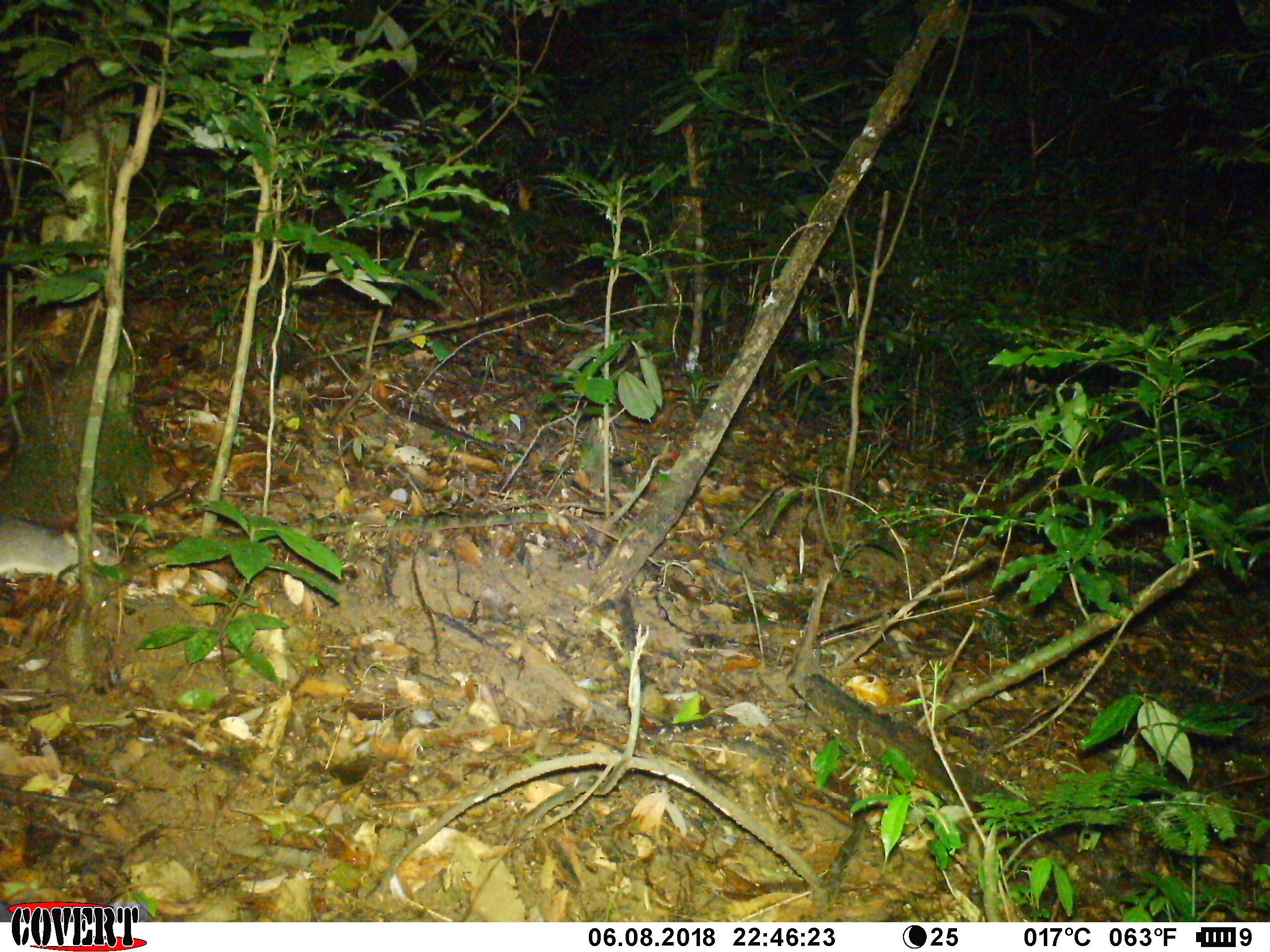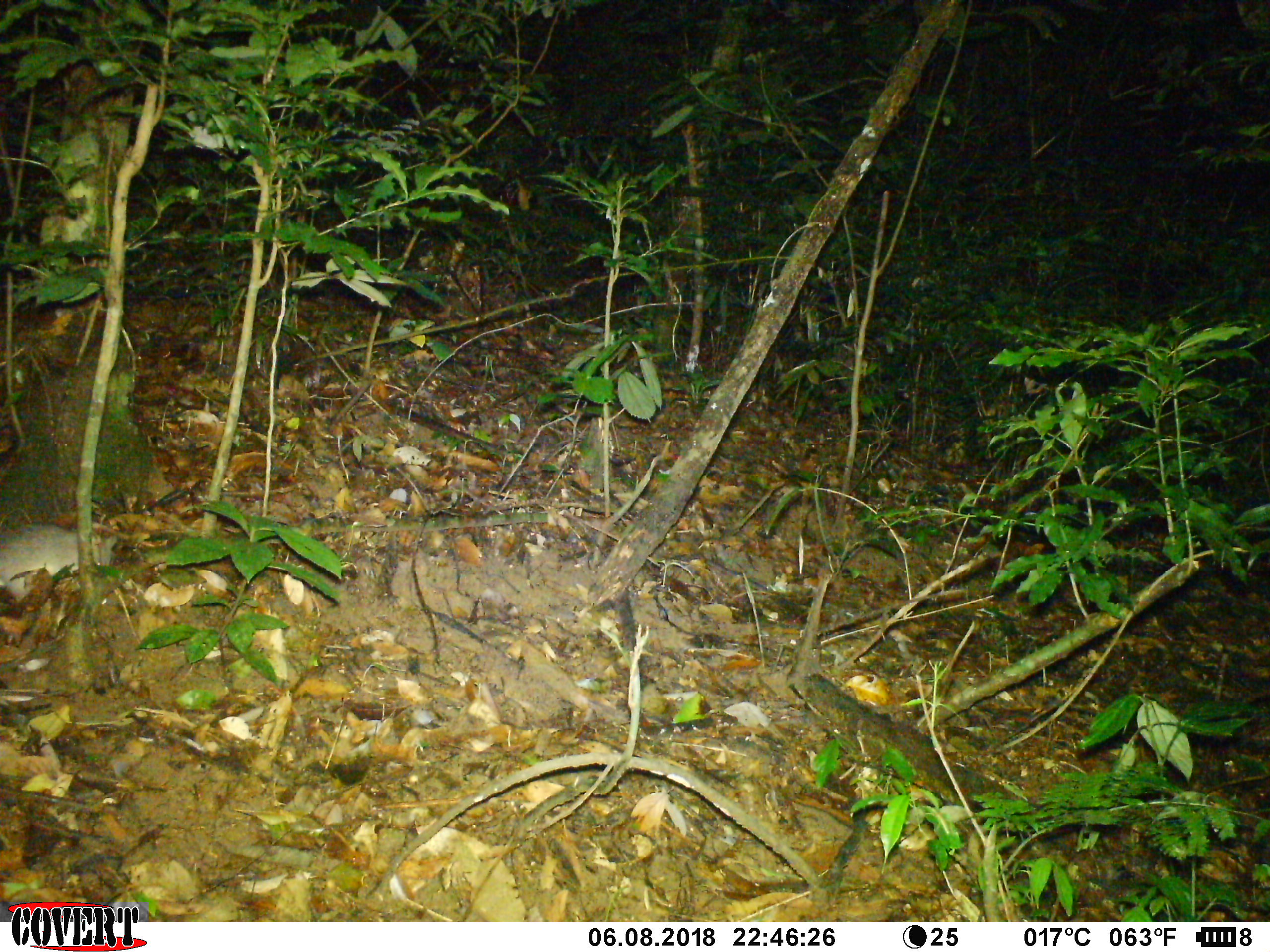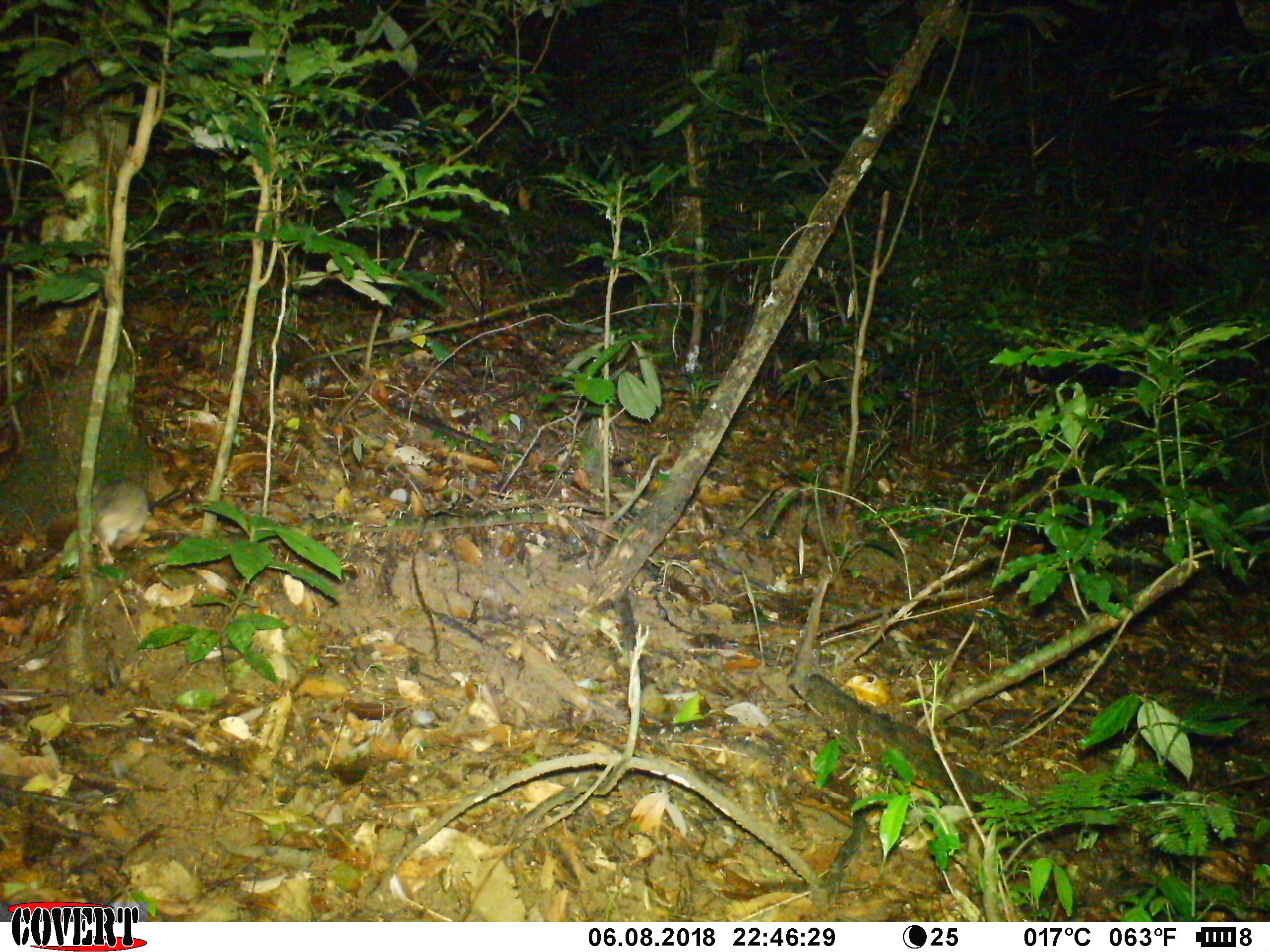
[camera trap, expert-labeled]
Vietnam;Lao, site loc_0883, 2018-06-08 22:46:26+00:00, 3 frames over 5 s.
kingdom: Animalia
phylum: Chordata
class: Mammalia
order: Rodentia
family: Muridae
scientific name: Muridae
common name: old-world mice and rats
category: unidentified murid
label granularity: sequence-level